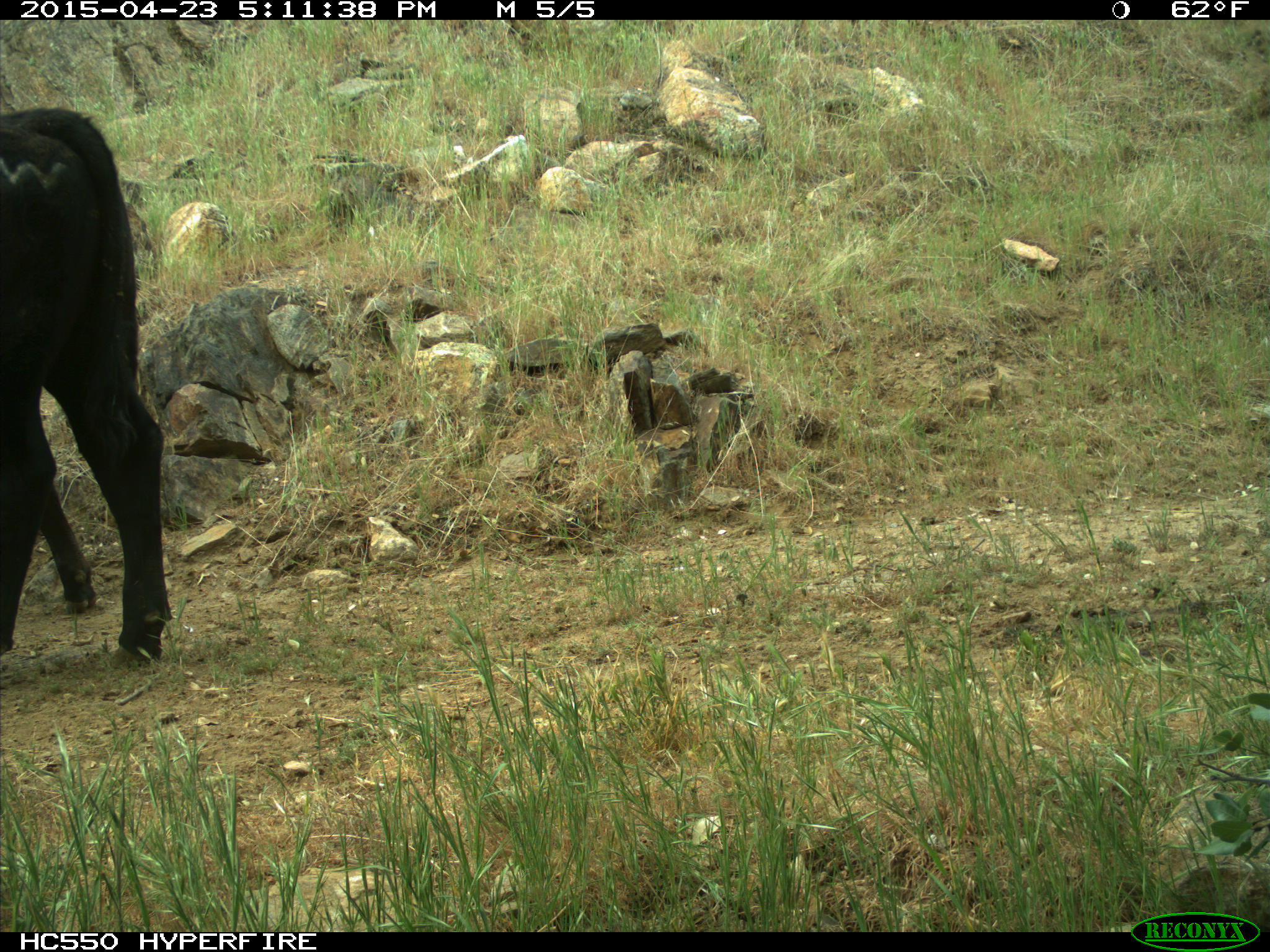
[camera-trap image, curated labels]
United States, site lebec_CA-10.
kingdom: Animalia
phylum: Chordata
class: Mammalia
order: Artiodactyla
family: Bovidae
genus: Bos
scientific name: Bos taurus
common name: domestic cow